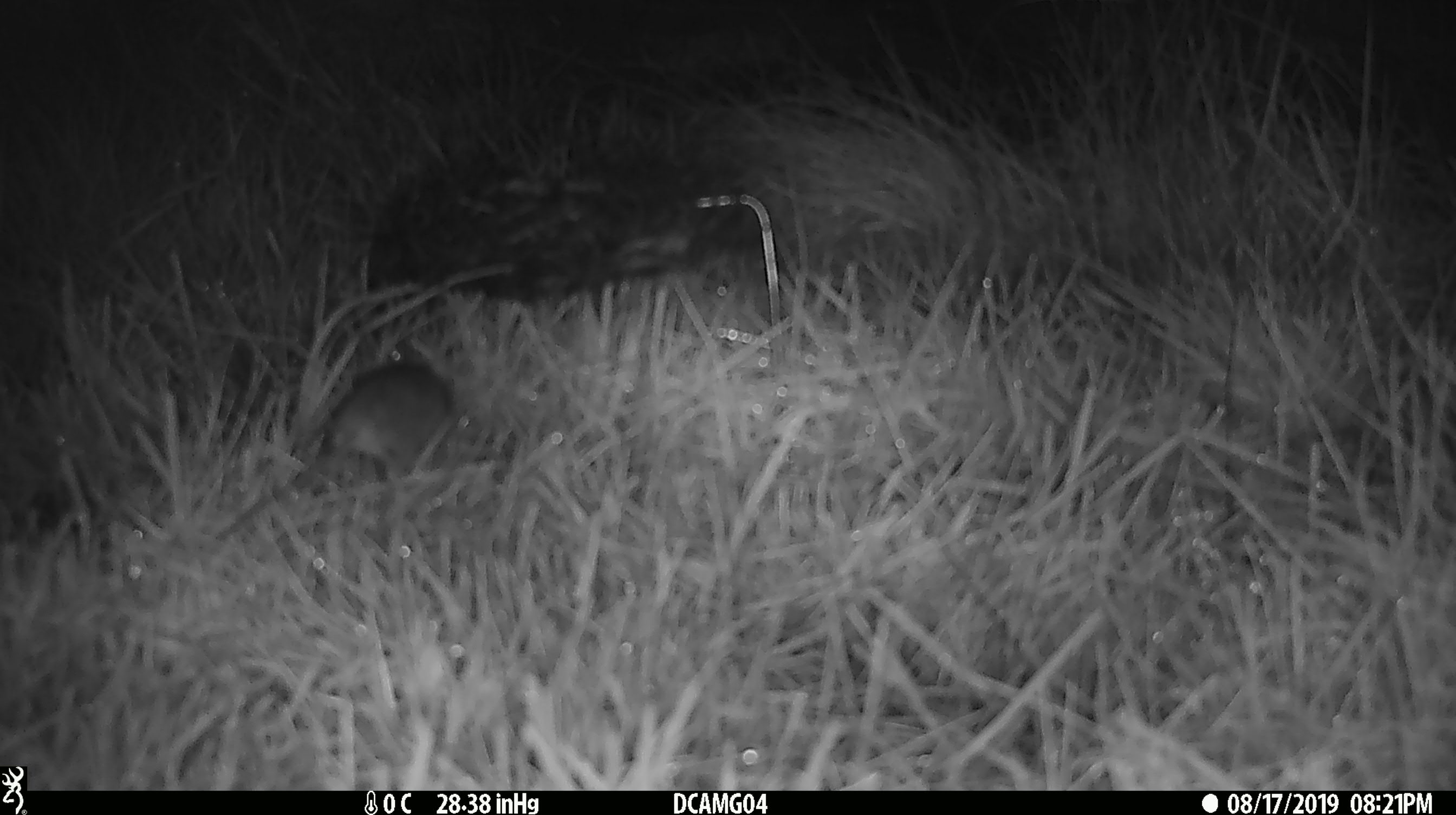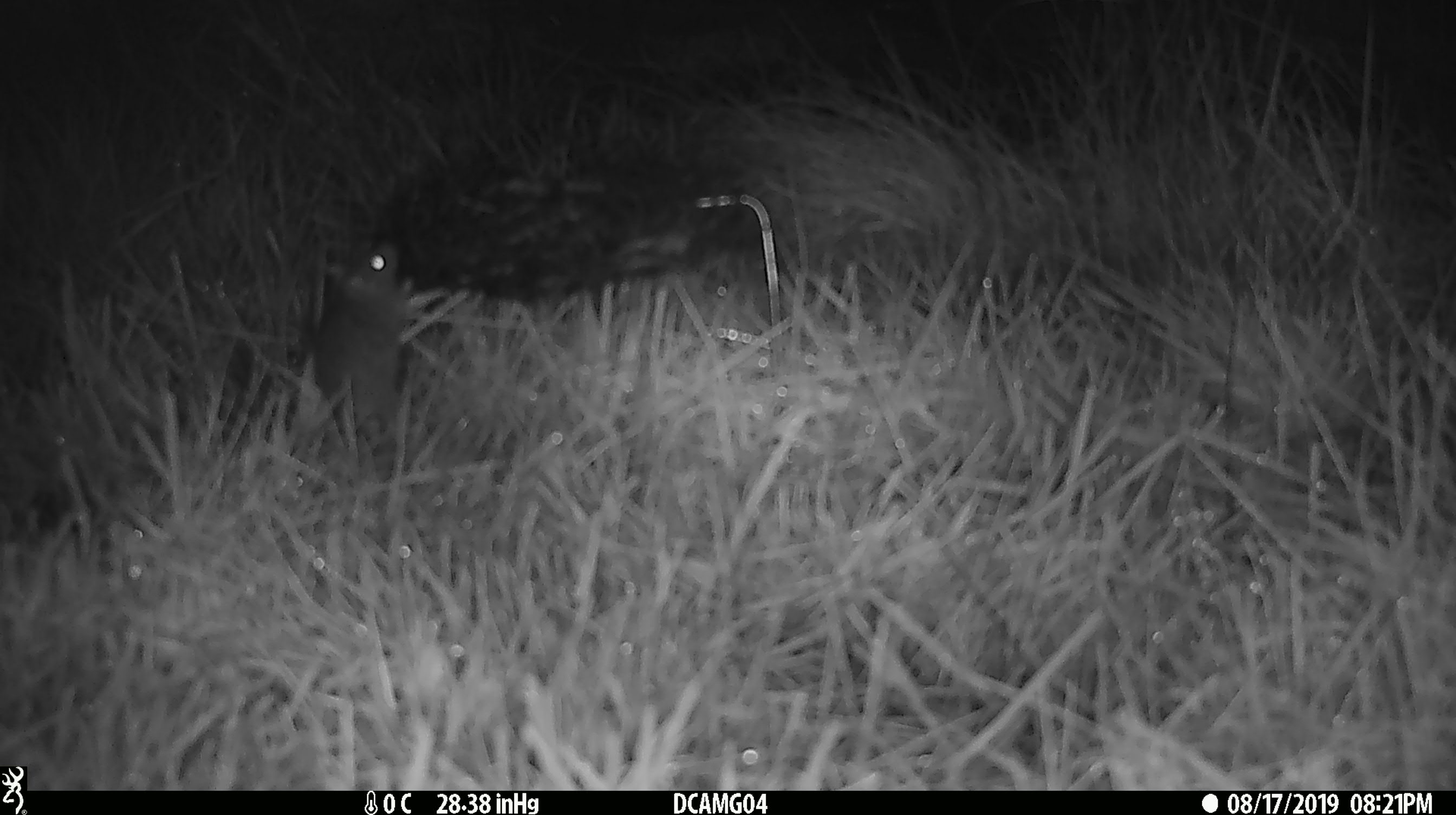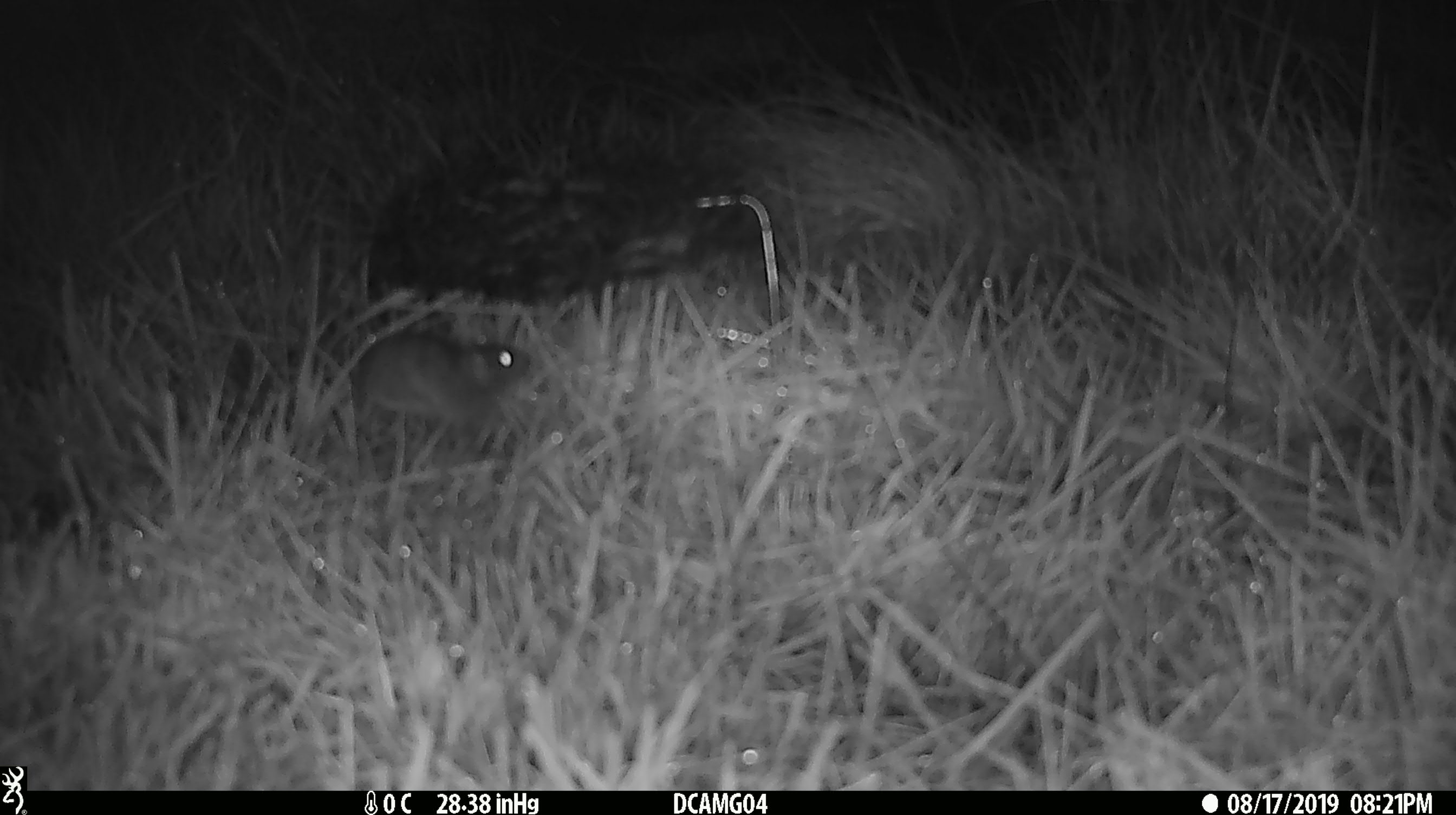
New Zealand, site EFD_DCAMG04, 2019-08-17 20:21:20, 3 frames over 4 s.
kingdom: Animalia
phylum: Chordata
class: Mammalia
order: Rodentia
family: Muridae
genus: Mus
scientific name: Mus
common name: mouse